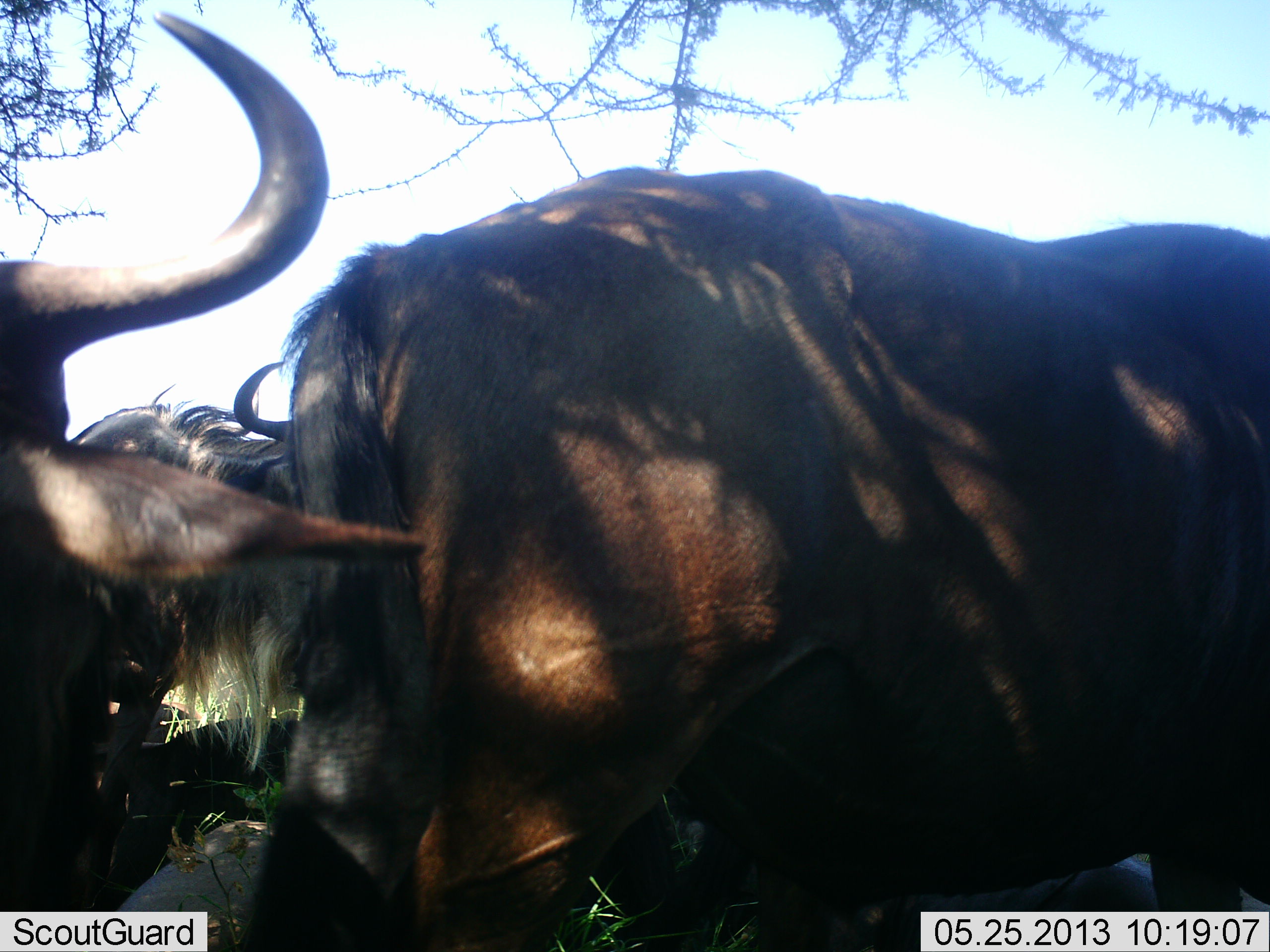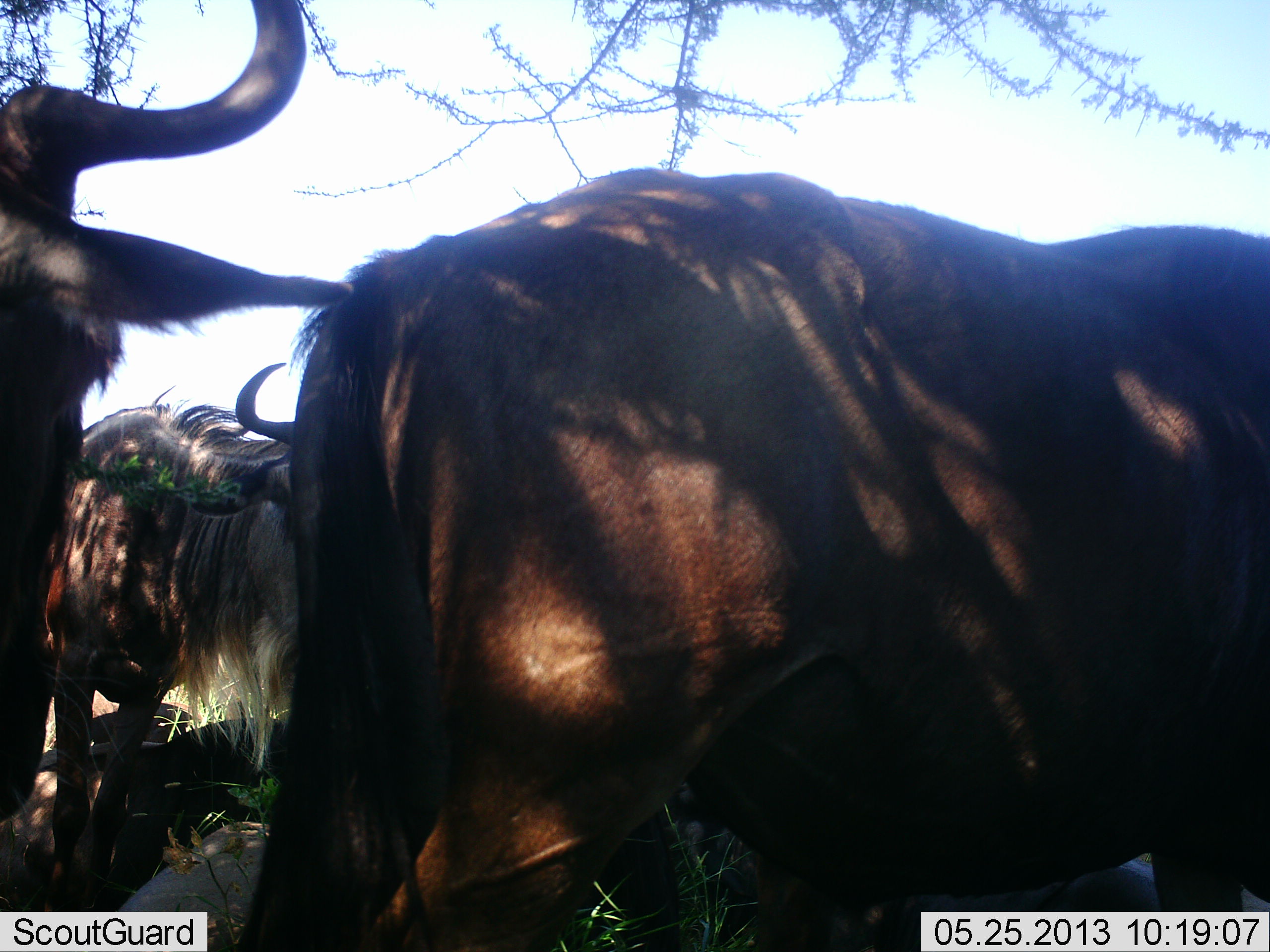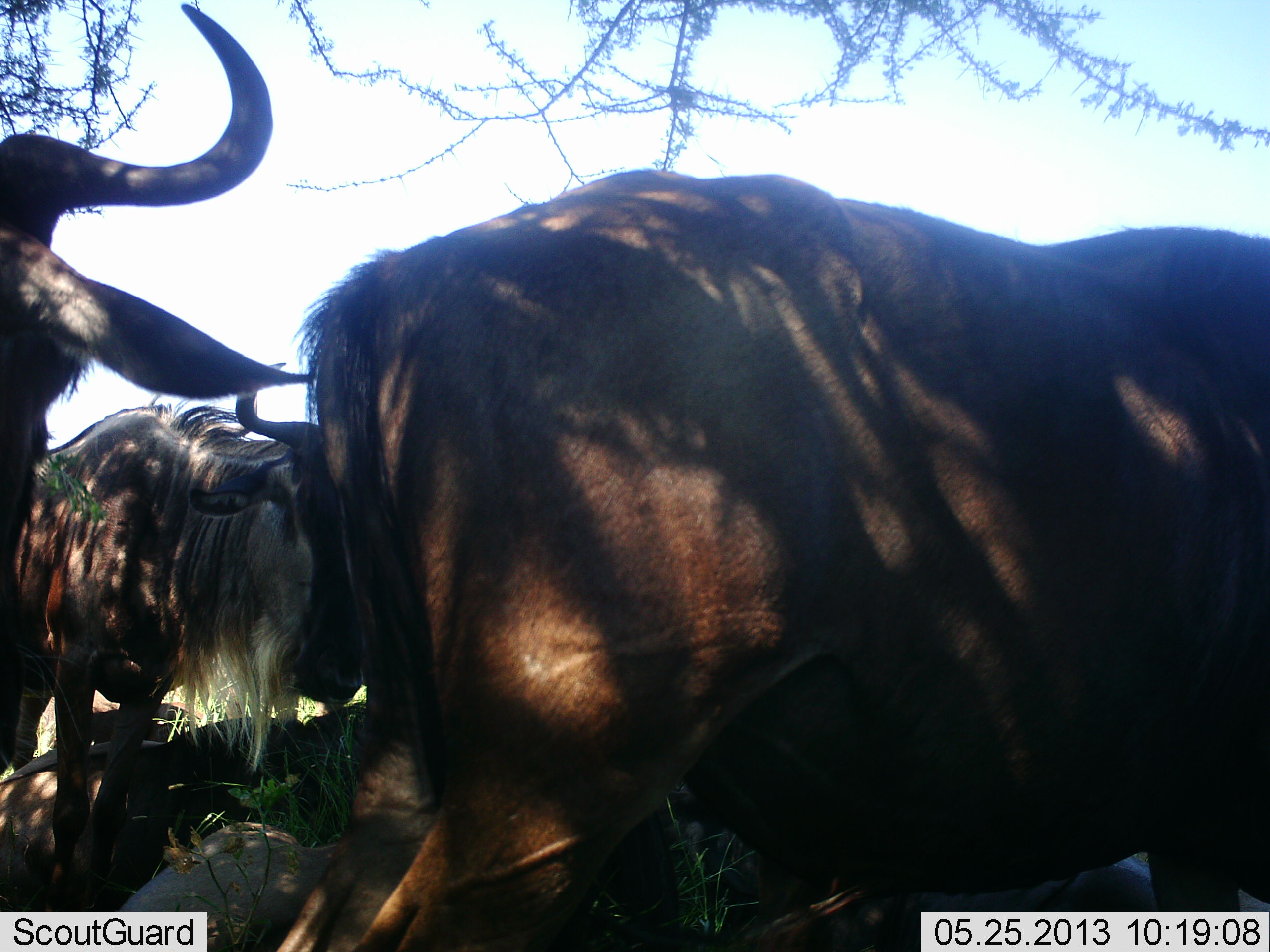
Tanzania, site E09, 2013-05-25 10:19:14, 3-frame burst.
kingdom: Animalia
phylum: Chordata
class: Mammalia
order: Artiodactyla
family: Bovidae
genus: Connochaetes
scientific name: Connochaetes taurinus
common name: blue wildebeest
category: wildebeest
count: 3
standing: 87%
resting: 30%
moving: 26%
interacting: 13%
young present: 0%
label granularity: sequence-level